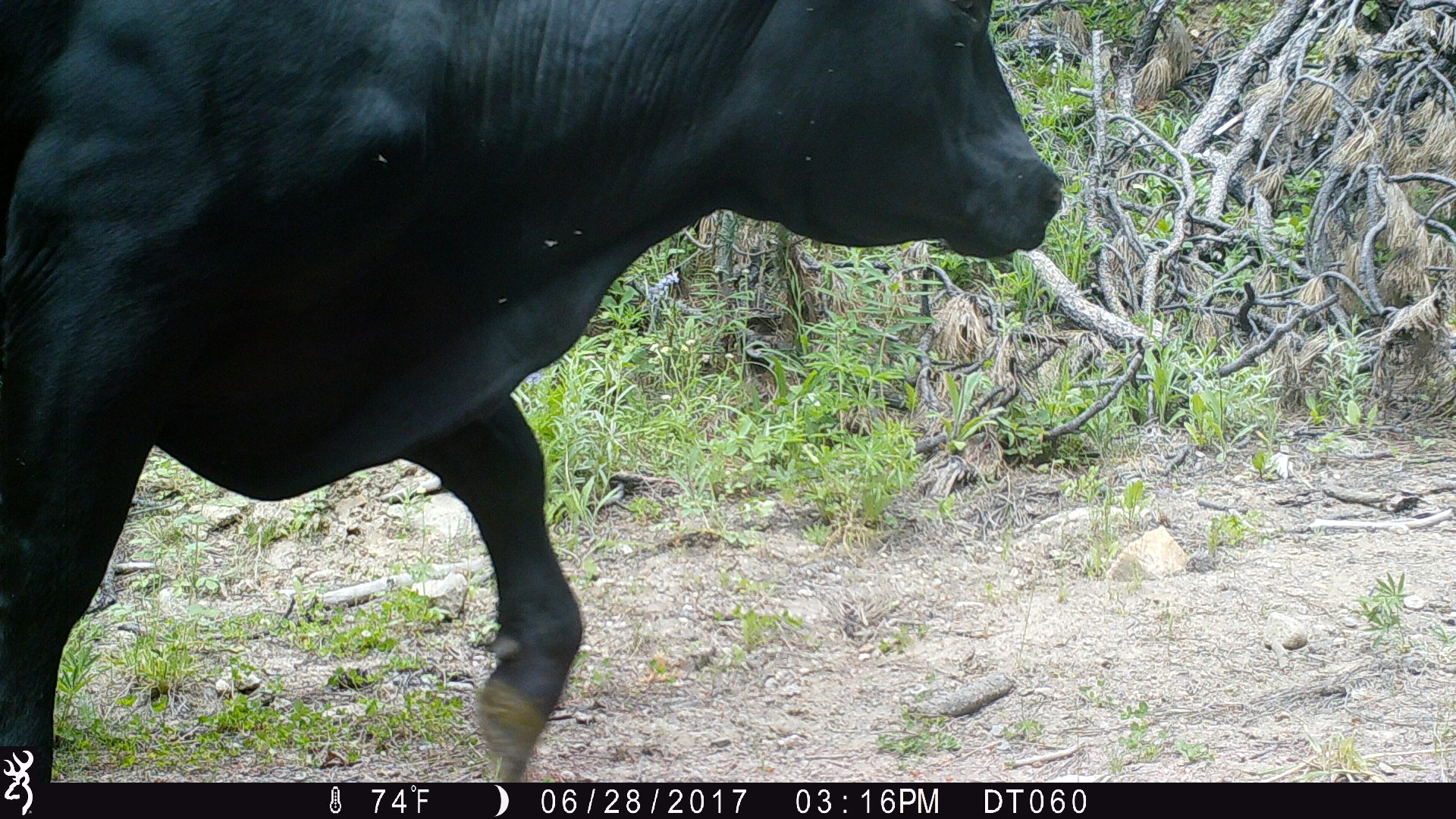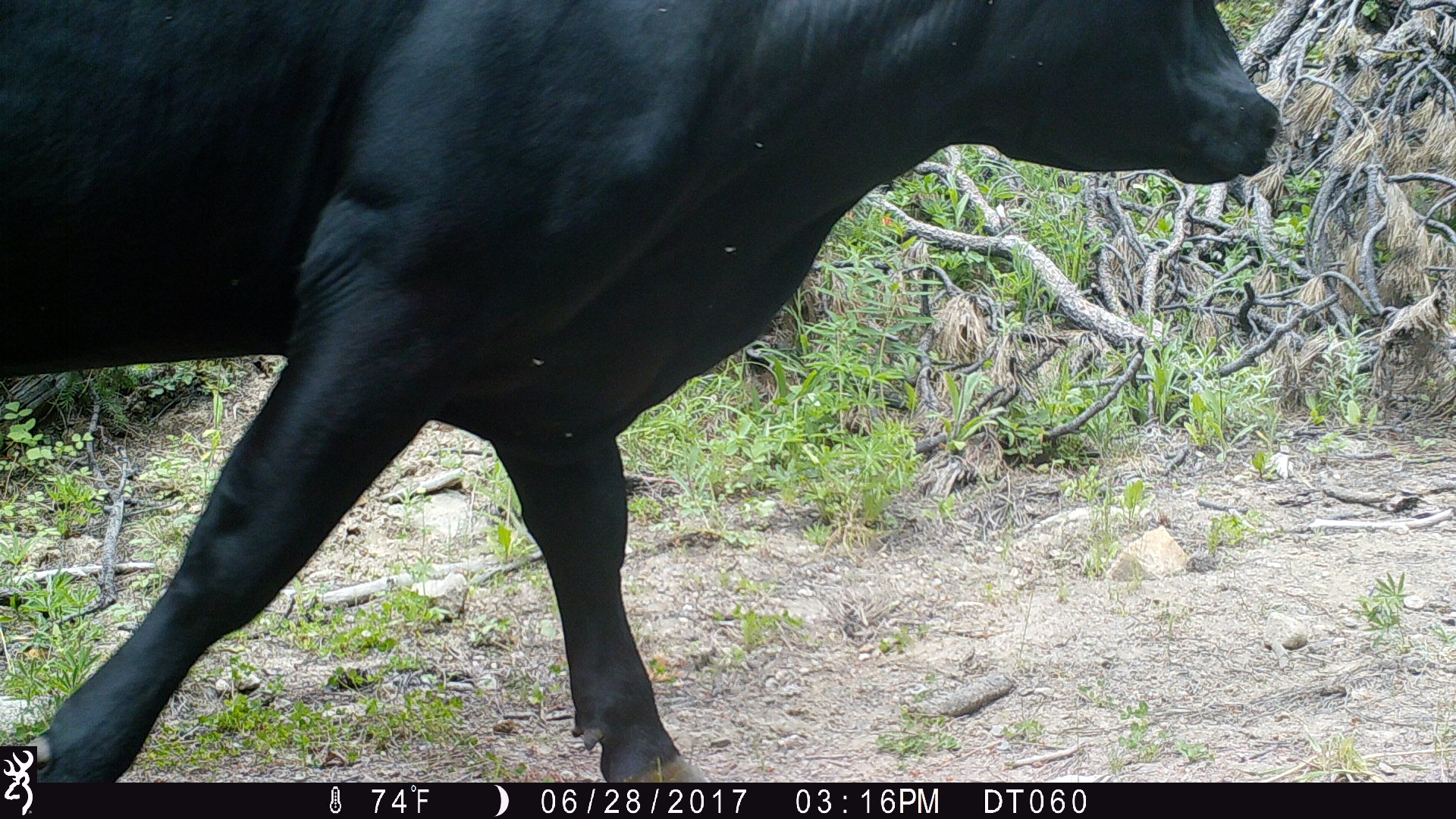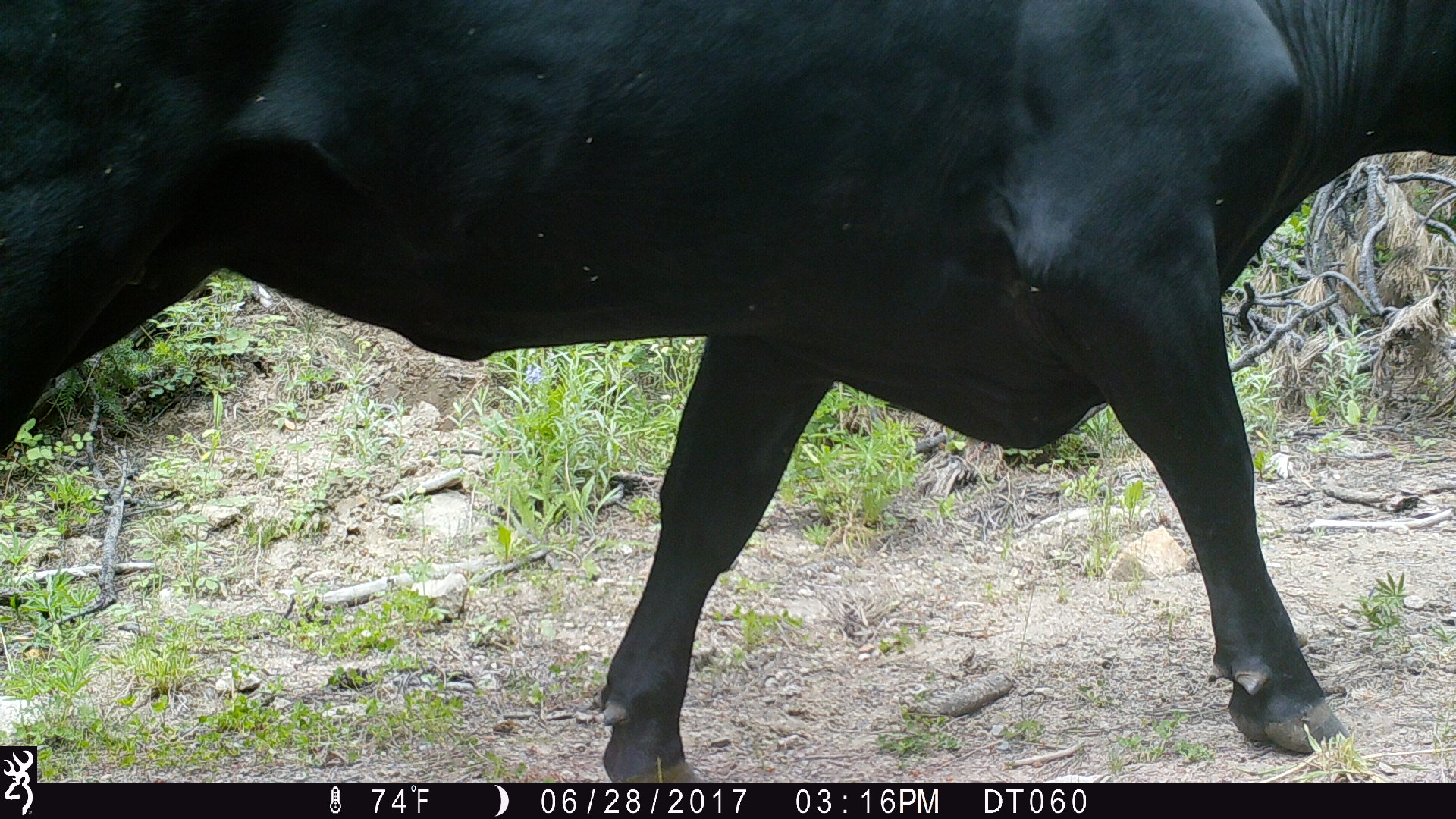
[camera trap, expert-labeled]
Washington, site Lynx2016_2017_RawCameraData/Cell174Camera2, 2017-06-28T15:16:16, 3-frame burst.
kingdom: Animalia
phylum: Chordata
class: Mammalia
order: Artiodactyla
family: Bovidae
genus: Bos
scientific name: Bos taurus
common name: domestic cattle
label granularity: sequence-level